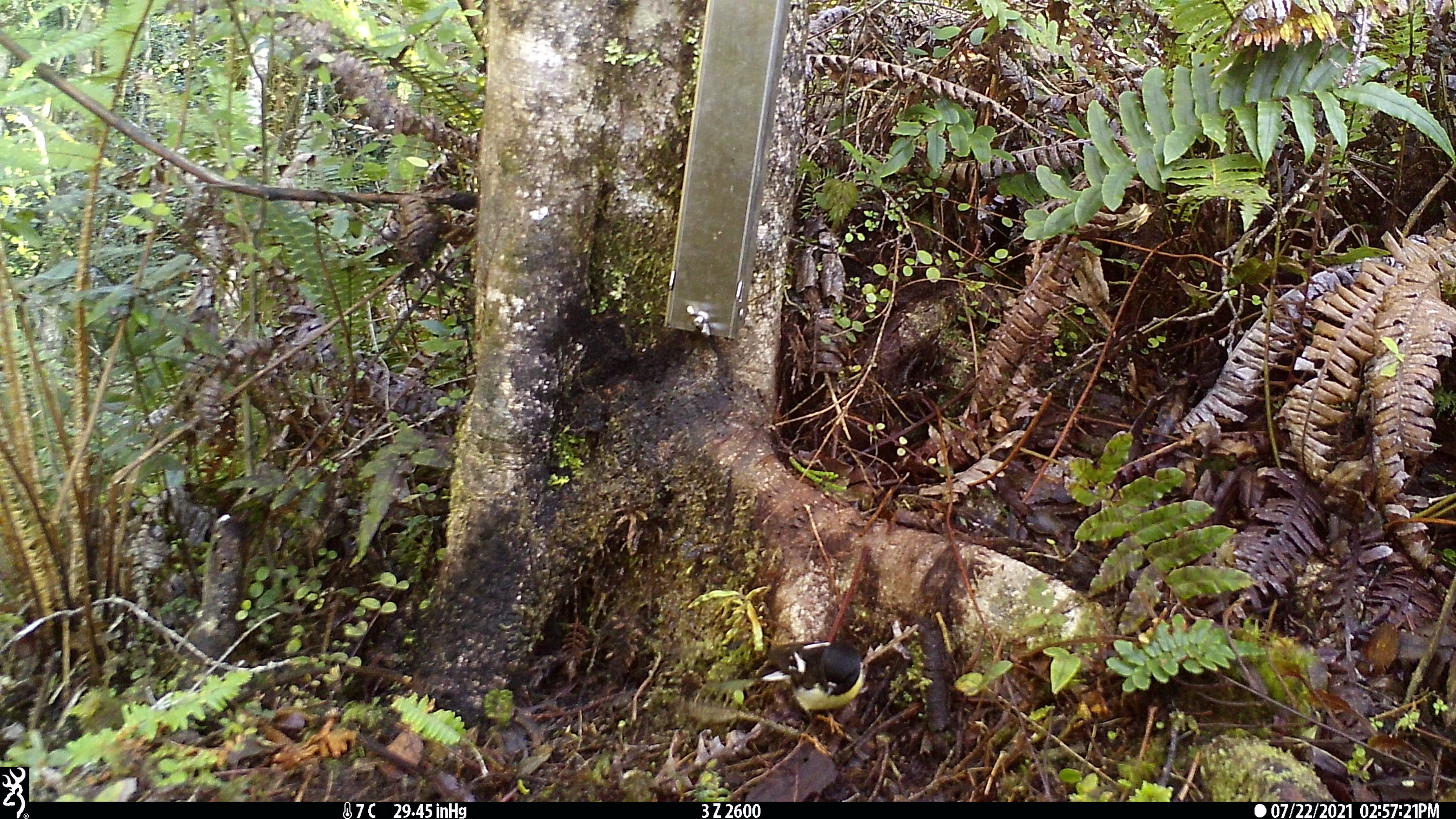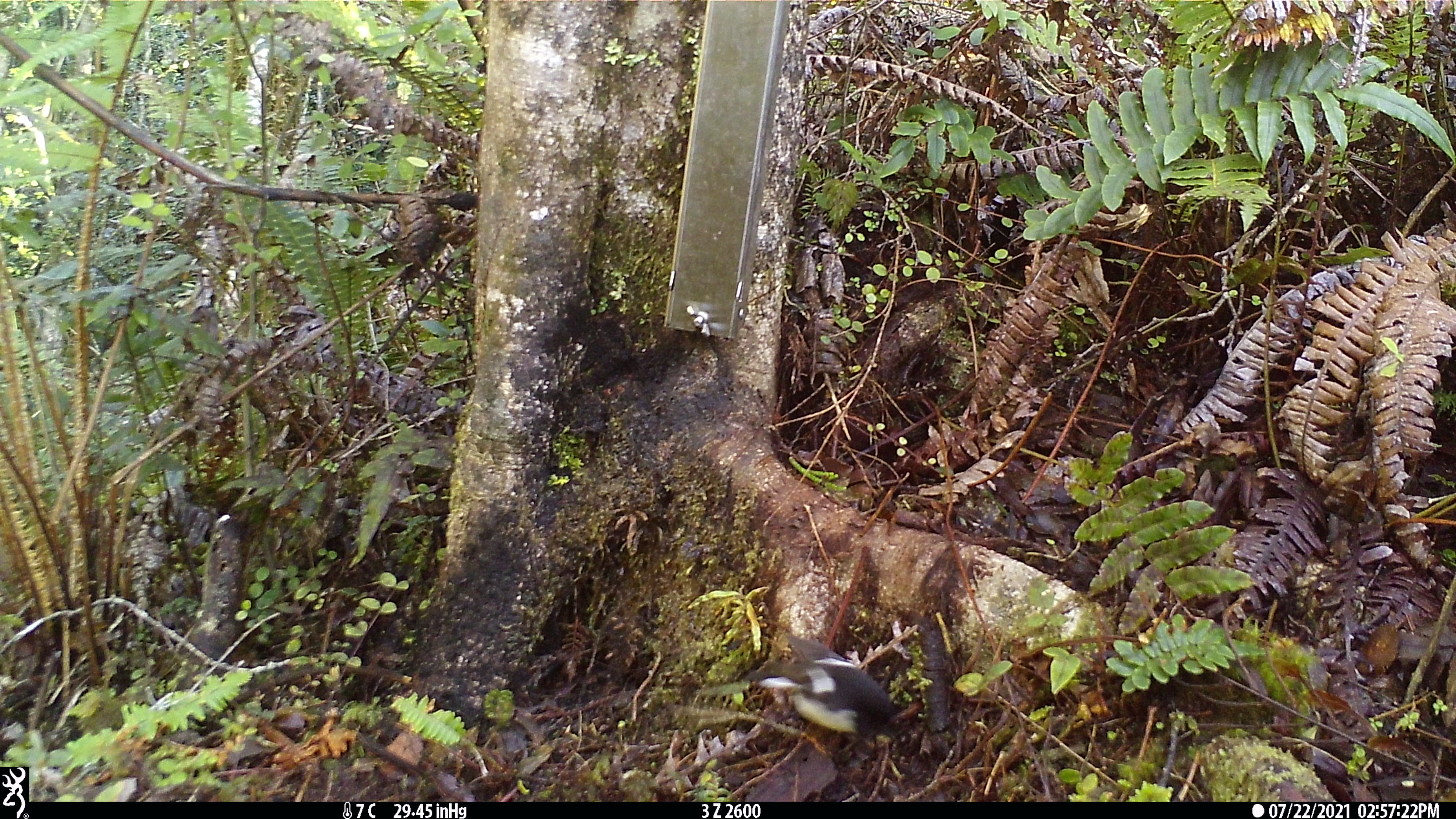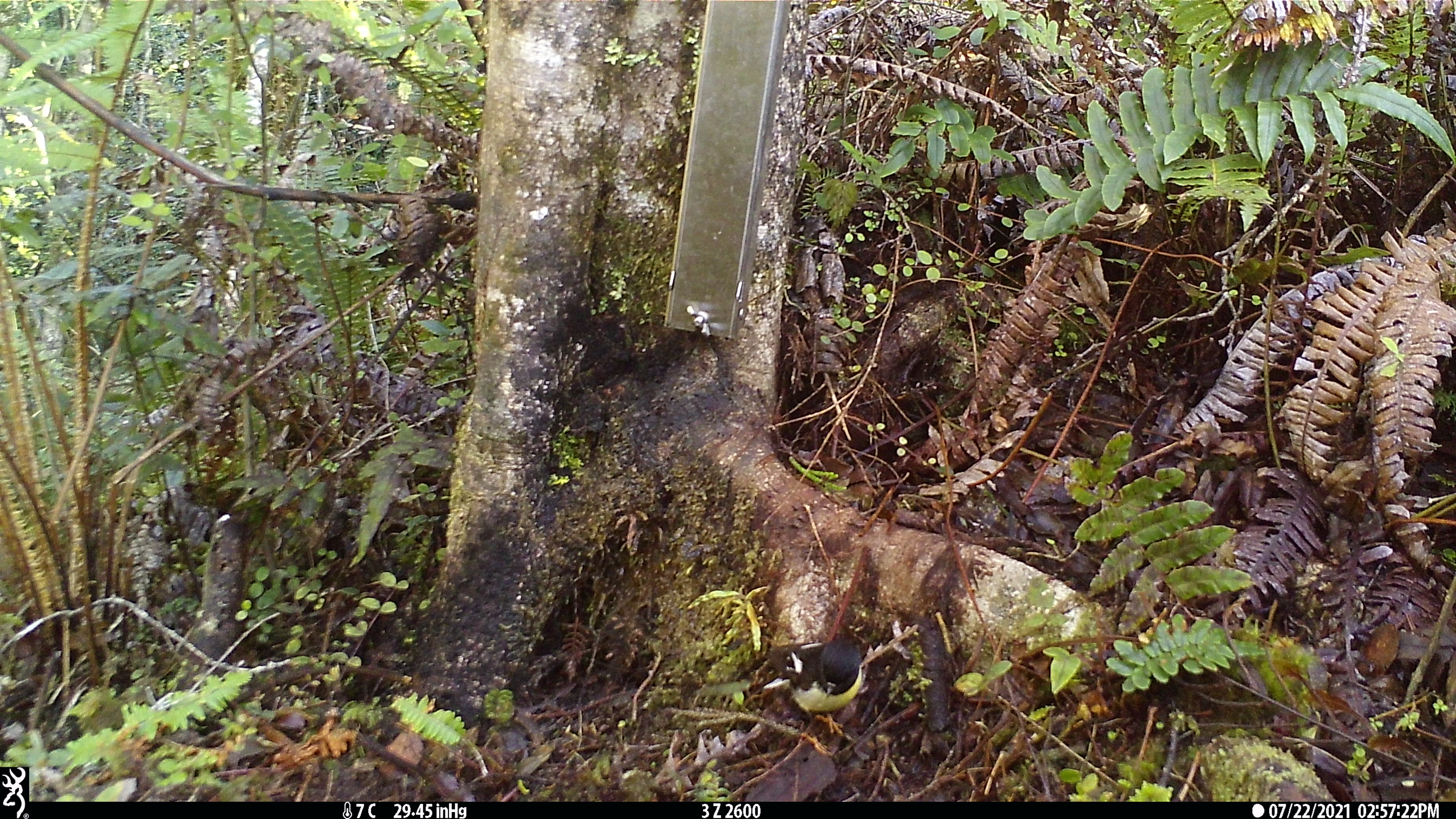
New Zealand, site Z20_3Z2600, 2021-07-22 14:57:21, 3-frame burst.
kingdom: Animalia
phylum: Chordata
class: Aves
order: Passeriformes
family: Petroicidae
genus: Petroica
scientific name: Petroica macrocephala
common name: tomtit